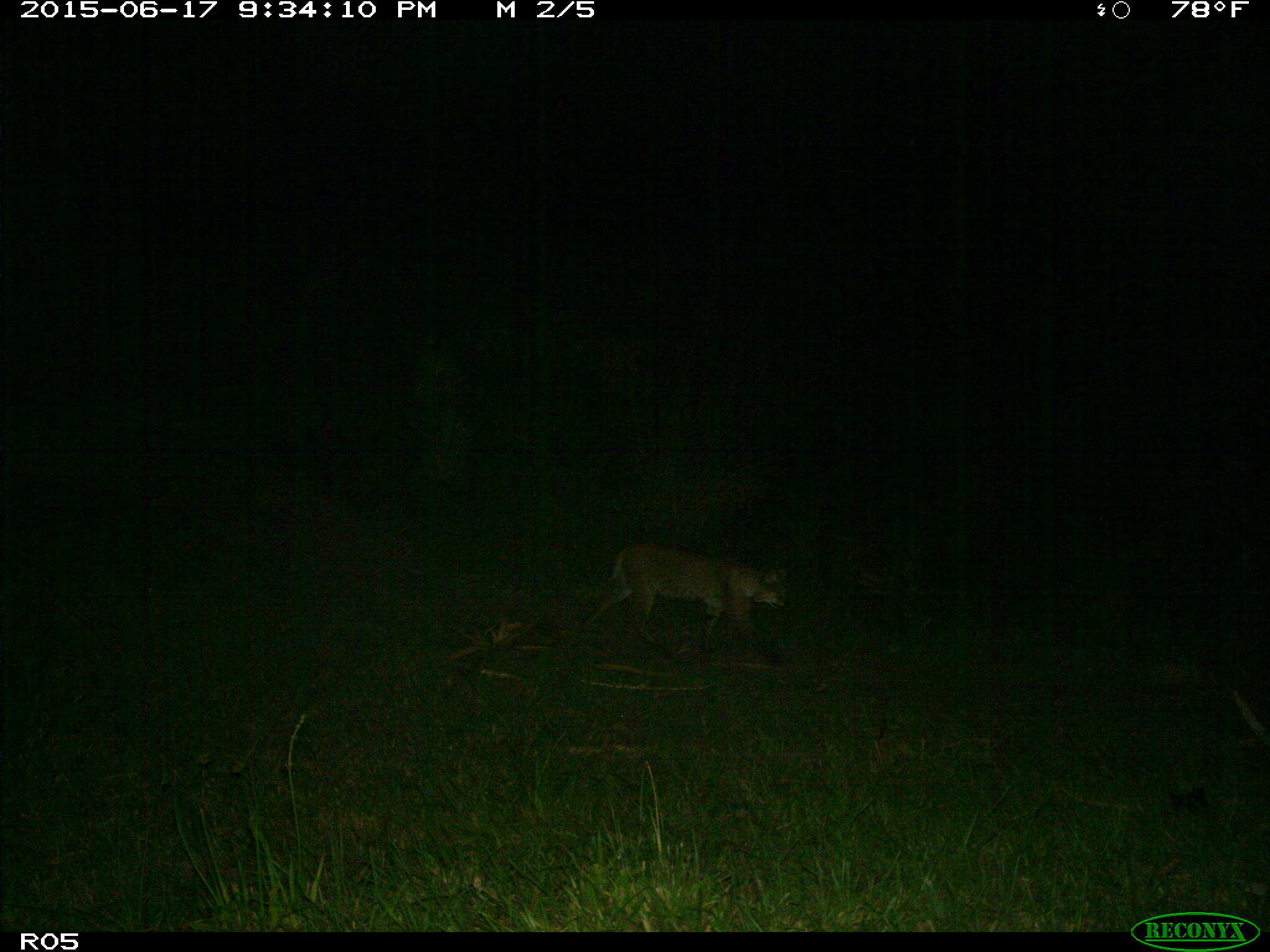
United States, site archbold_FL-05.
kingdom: Animalia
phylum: Chordata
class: Mammalia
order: Carnivora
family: Felidae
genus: Lynx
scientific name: Lynx rufus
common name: bobcat